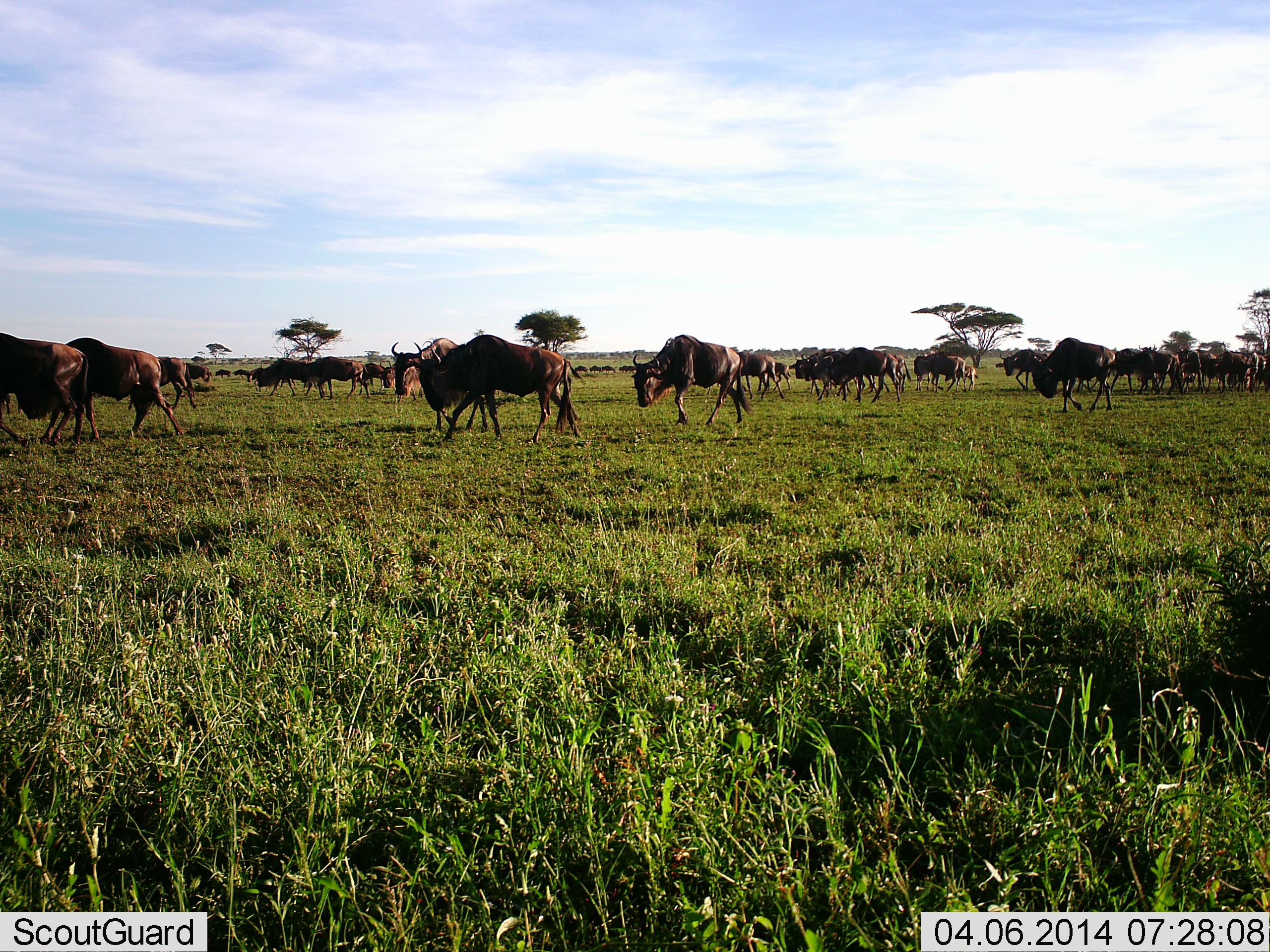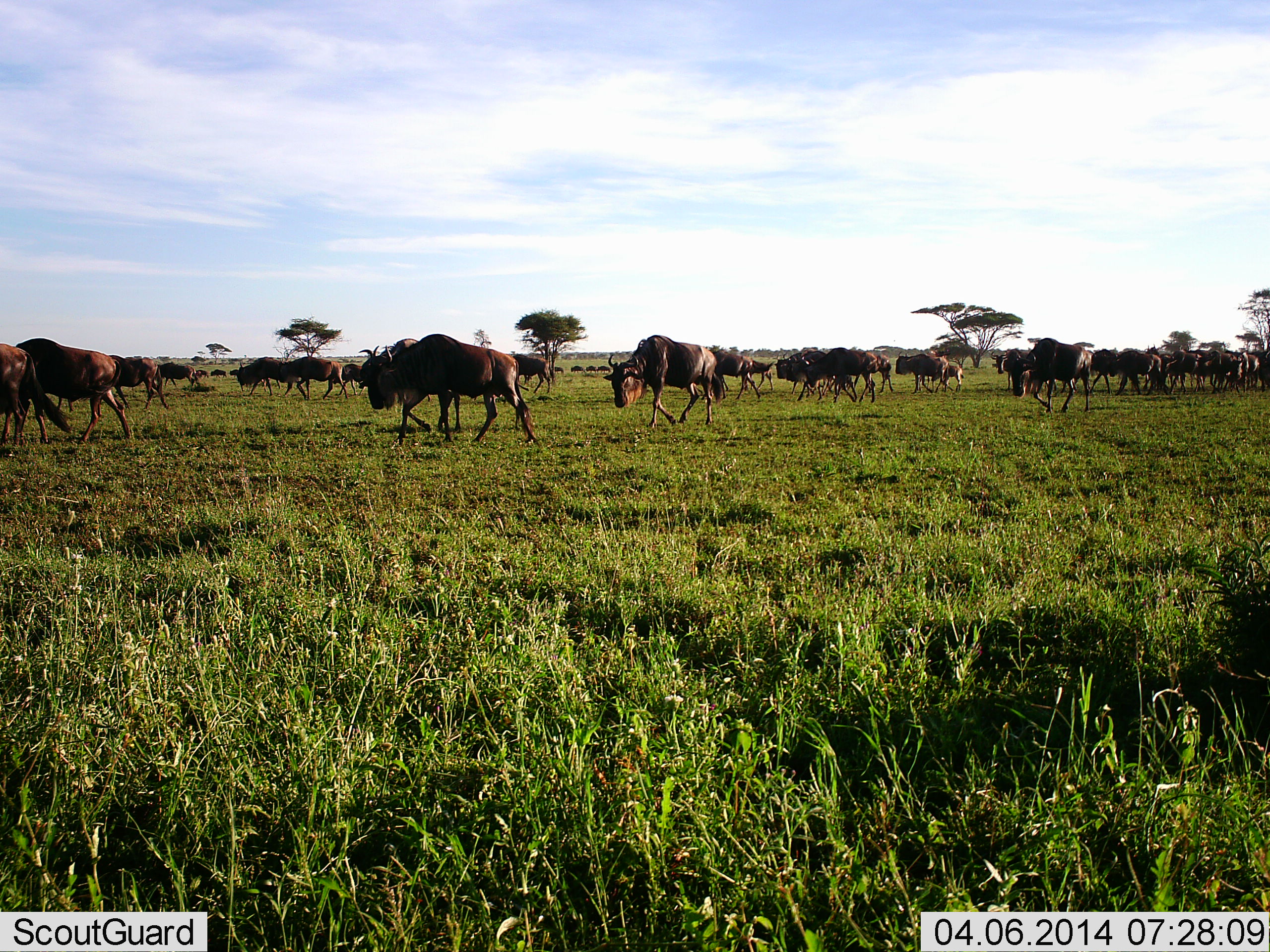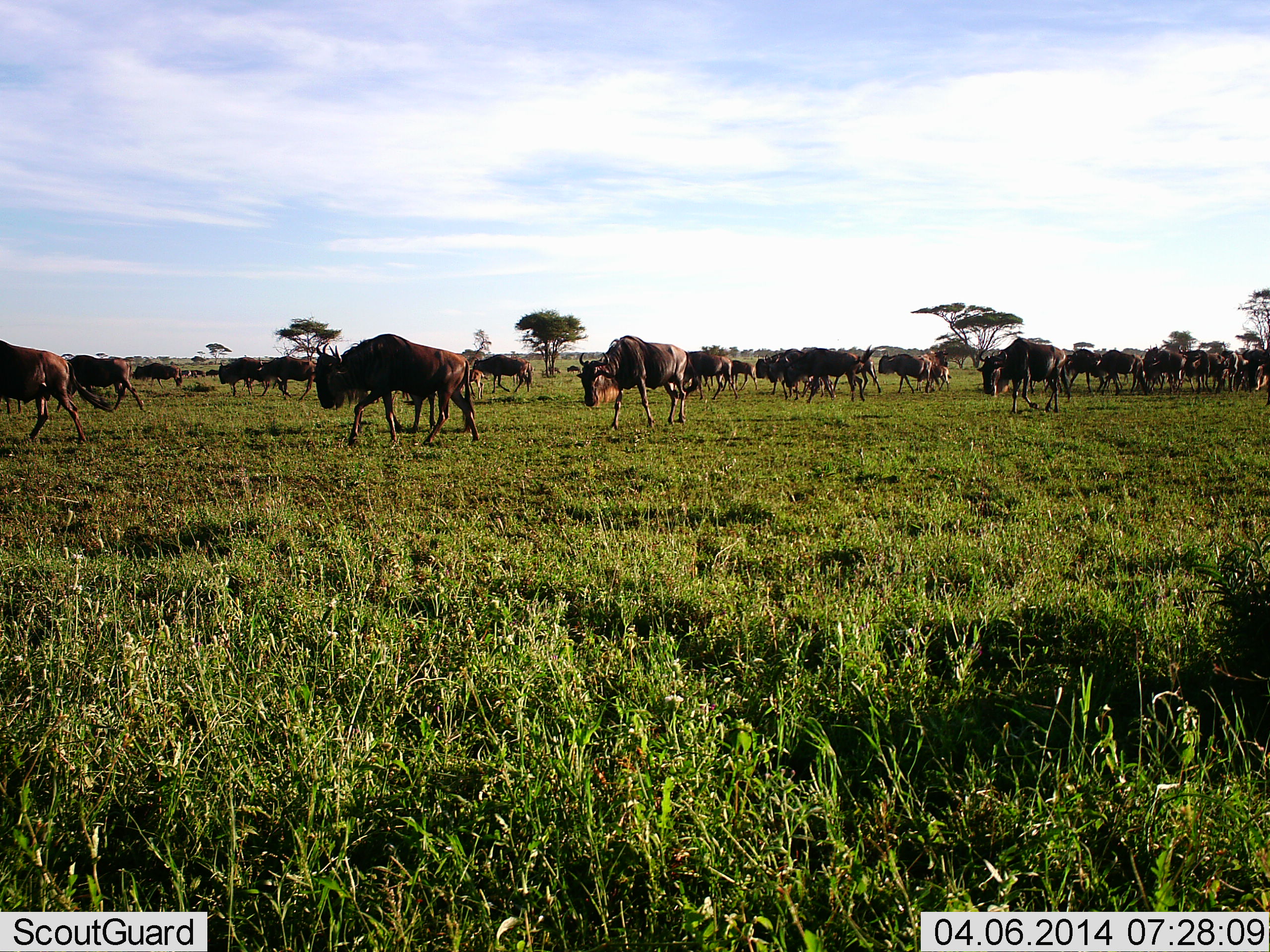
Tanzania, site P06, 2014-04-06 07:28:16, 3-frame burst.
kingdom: Animalia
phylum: Chordata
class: Mammalia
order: Artiodactyla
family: Bovidae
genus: Connochaetes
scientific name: Connochaetes taurinus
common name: blue wildebeest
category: wildebeest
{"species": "wildebeest (blue wildebeest) (Connochaetes taurinus)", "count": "51+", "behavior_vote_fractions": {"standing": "20%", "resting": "0%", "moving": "100%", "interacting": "0%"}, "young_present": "10%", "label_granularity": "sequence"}